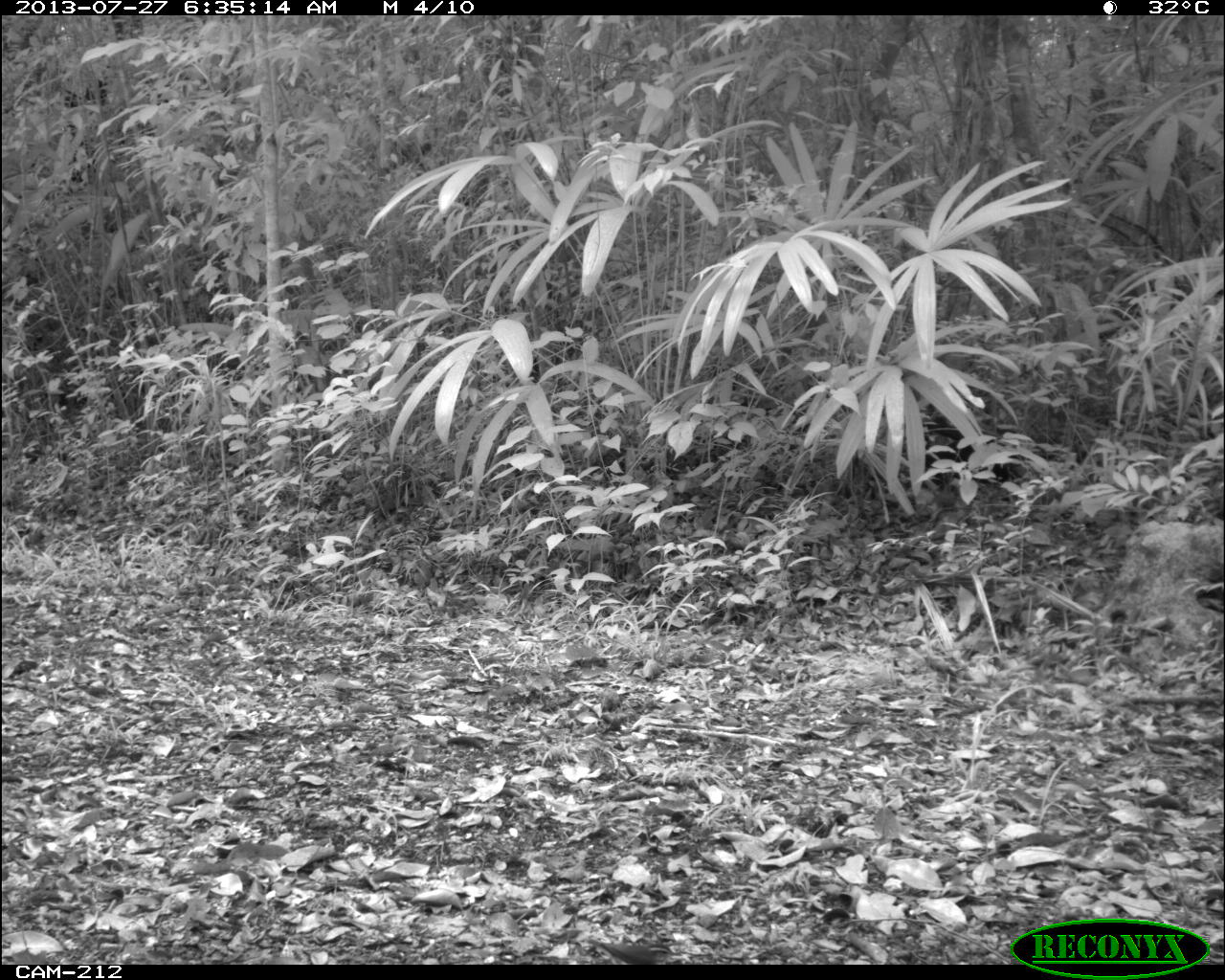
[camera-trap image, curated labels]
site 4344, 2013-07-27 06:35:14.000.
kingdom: Animalia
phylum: Chordata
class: Aves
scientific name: Aves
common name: bird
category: ave desconocida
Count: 1.